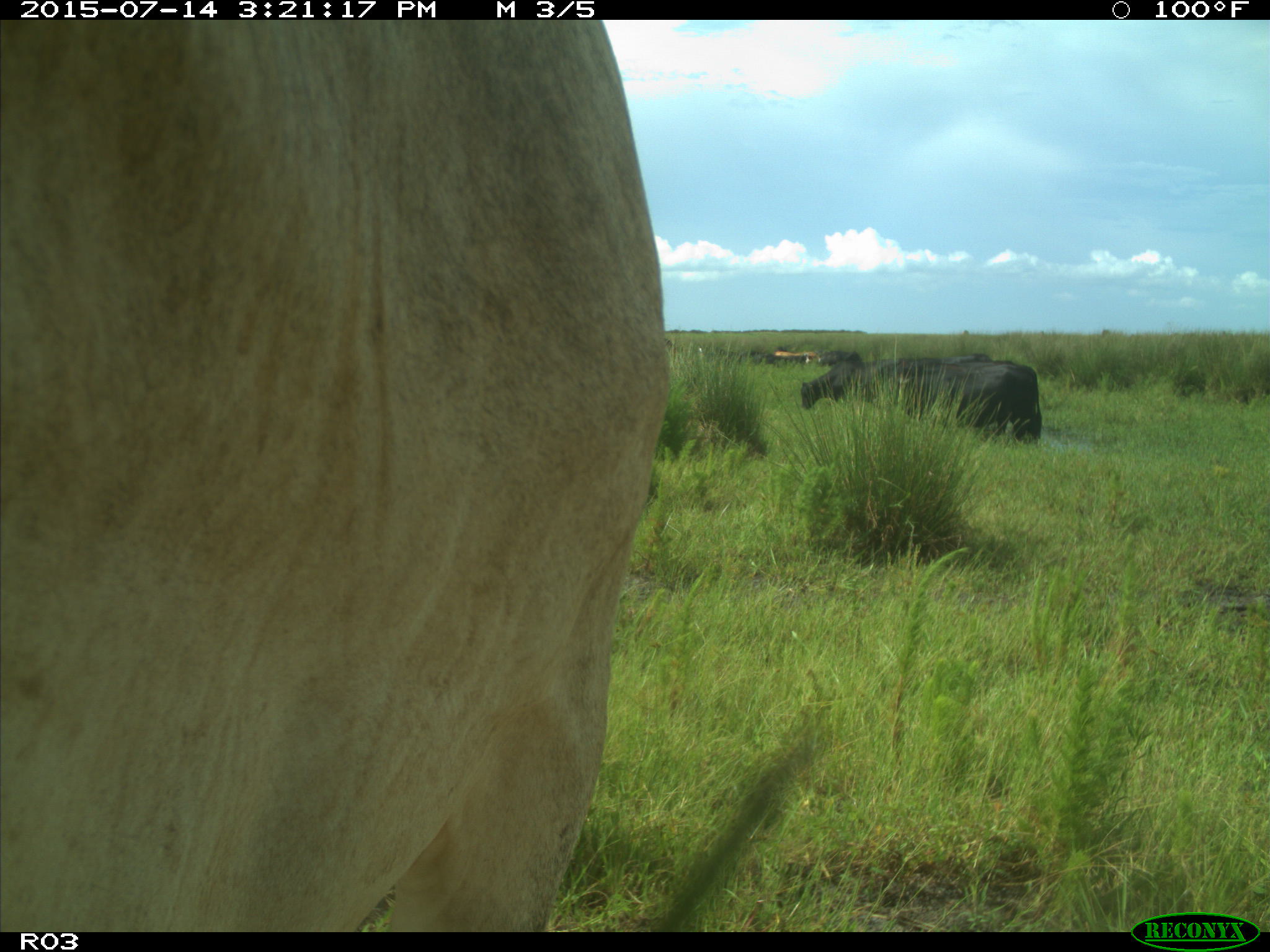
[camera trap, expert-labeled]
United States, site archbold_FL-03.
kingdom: Animalia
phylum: Chordata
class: Mammalia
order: Artiodactyla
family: Bovidae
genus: Bos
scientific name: Bos taurus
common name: domestic cow